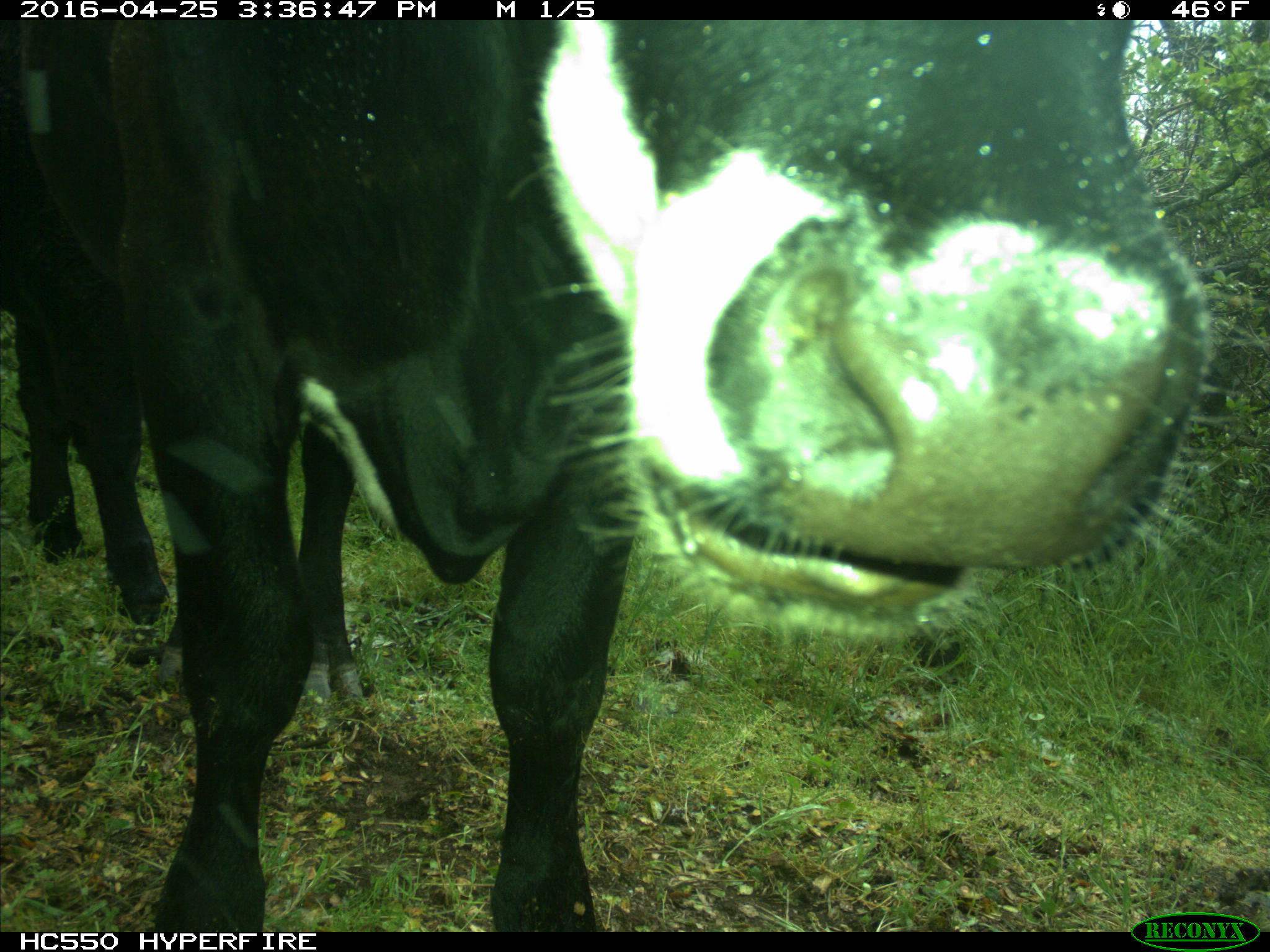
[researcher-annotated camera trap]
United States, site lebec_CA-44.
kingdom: Animalia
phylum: Chordata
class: Mammalia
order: Artiodactyla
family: Bovidae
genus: Bos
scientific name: Bos taurus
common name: domestic cow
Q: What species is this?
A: Bos taurus (domestic cow).